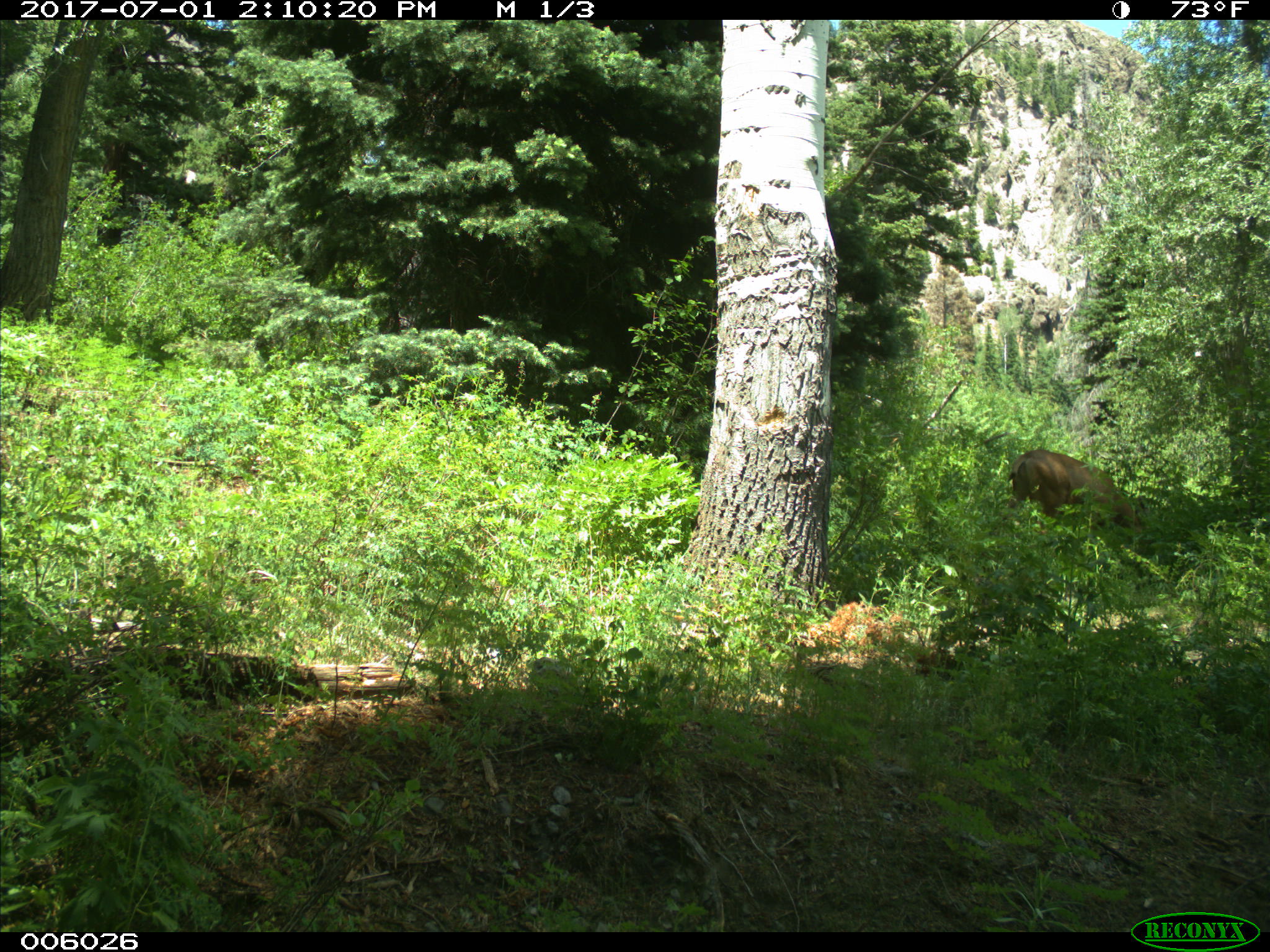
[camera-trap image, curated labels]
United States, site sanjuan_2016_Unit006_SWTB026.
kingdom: Animalia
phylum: Chordata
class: Mammalia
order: Artiodactyla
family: Cervidae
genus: Odocoileus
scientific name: Odocoileus hemionus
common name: mule deer